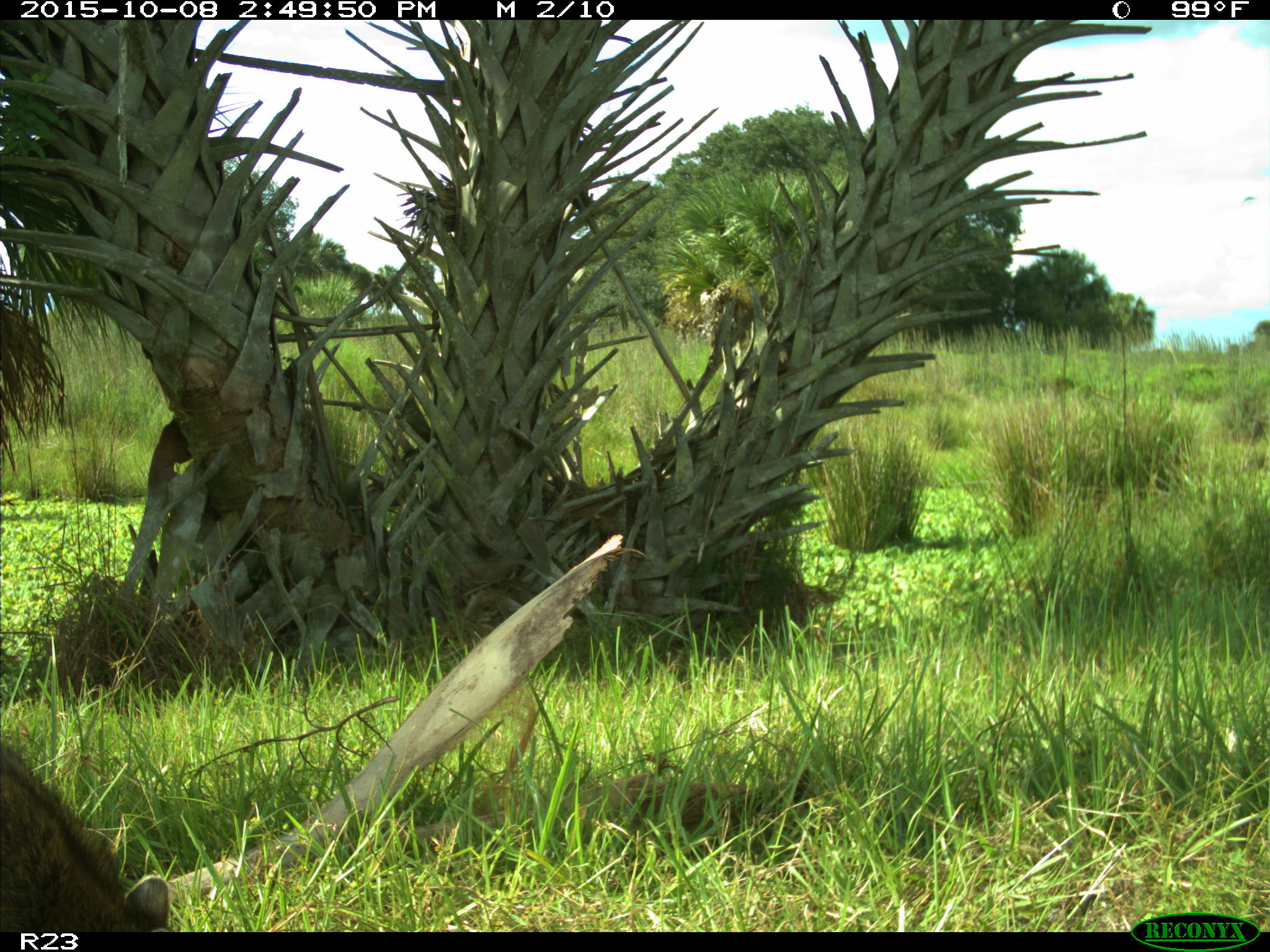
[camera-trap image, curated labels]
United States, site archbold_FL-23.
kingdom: Animalia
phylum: Chordata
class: Mammalia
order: Carnivora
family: Procyonidae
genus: Procyon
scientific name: Procyon lotor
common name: common raccoon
Procyon lotor (common raccoon).